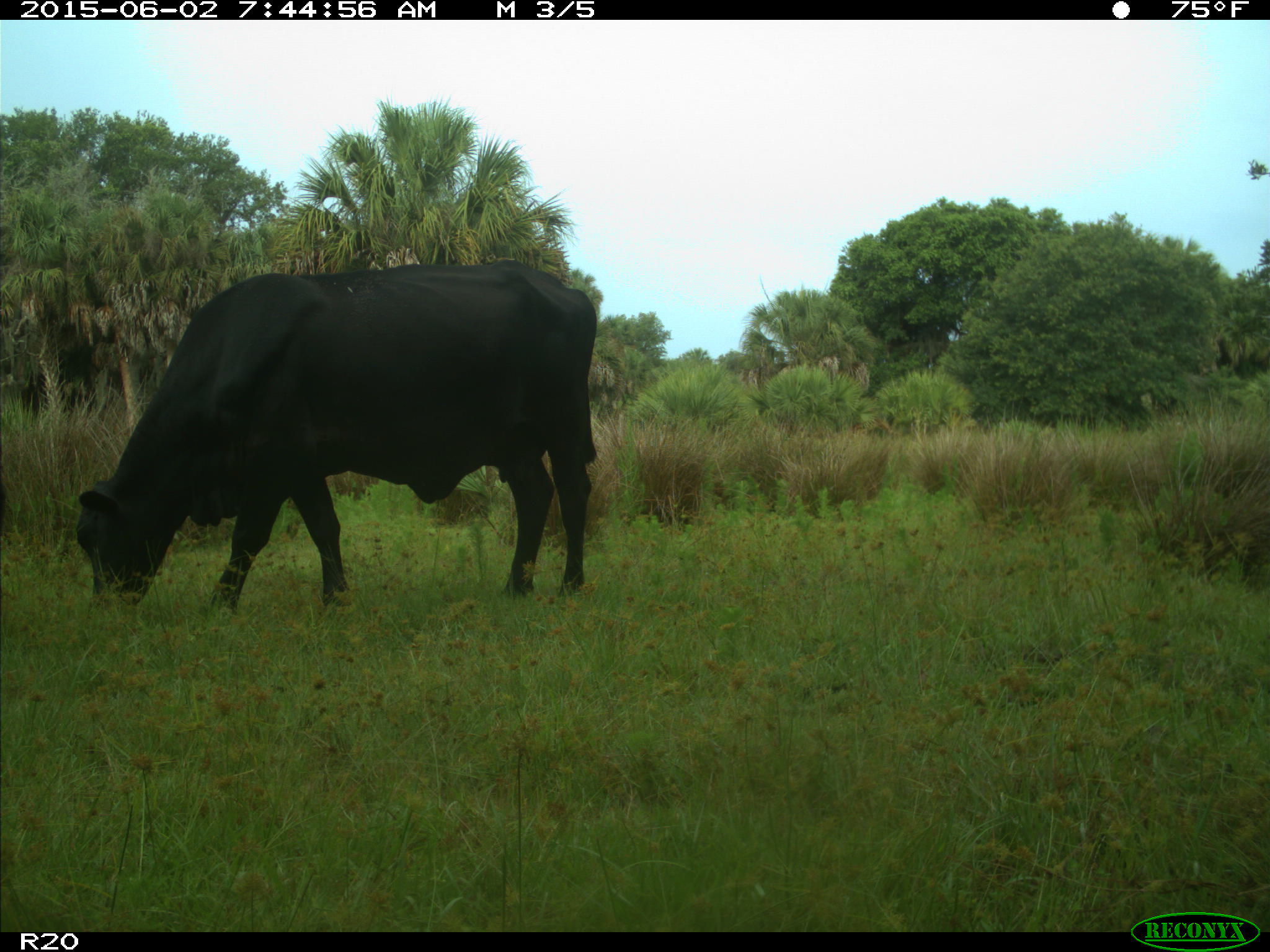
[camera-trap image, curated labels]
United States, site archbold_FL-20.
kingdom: Animalia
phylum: Chordata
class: Mammalia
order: Artiodactyla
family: Bovidae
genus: Bos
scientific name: Bos taurus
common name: domestic cow